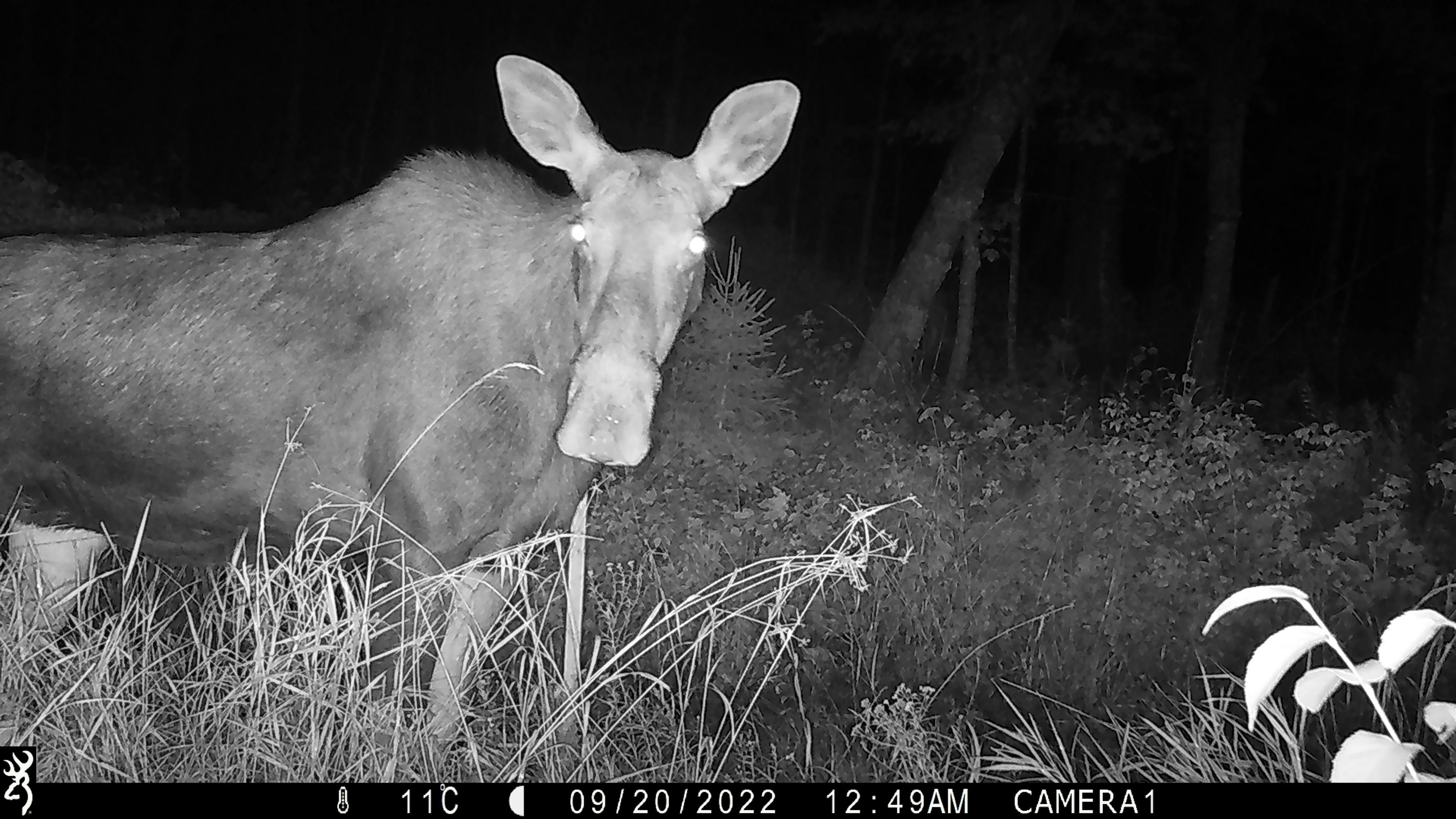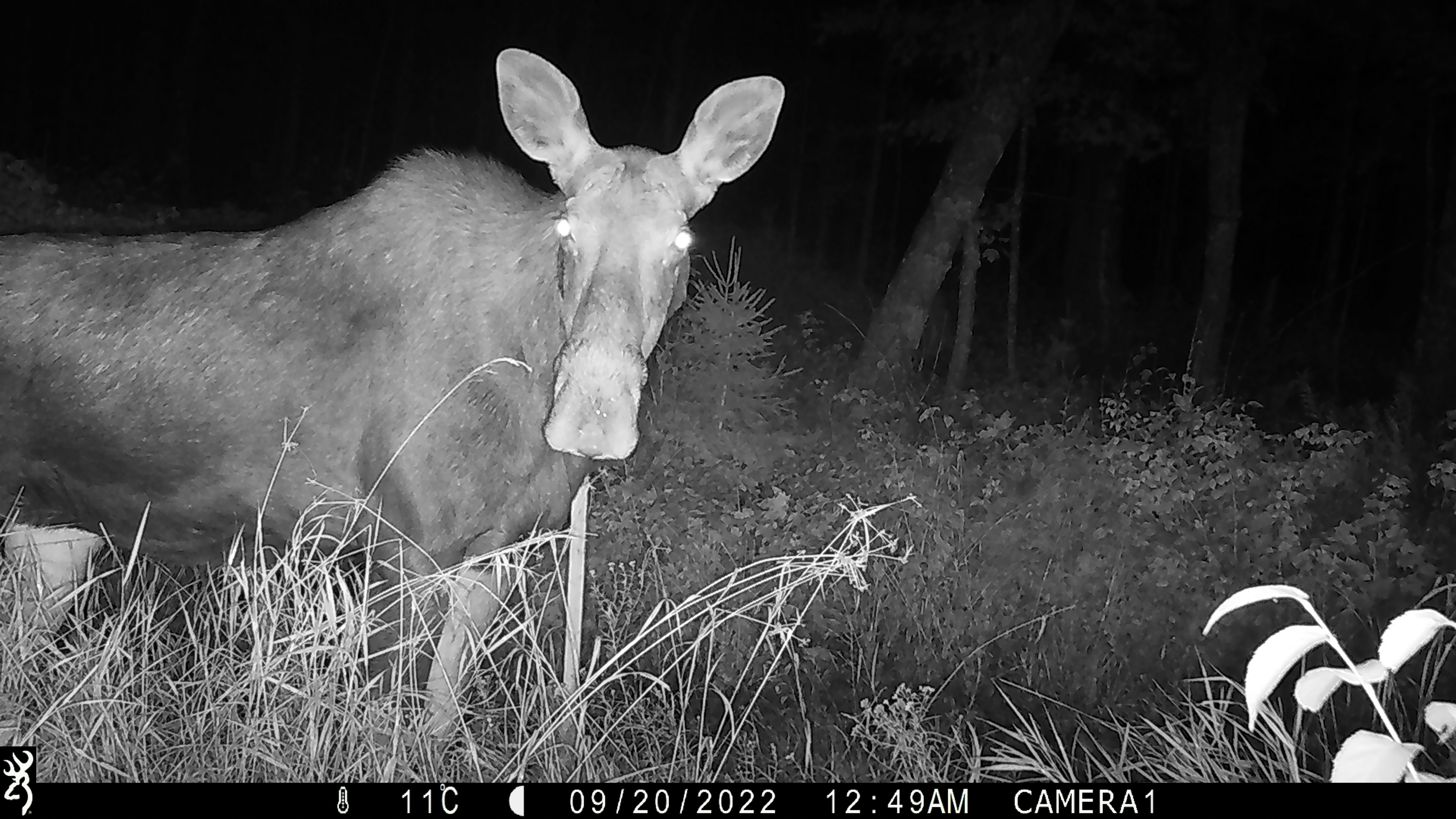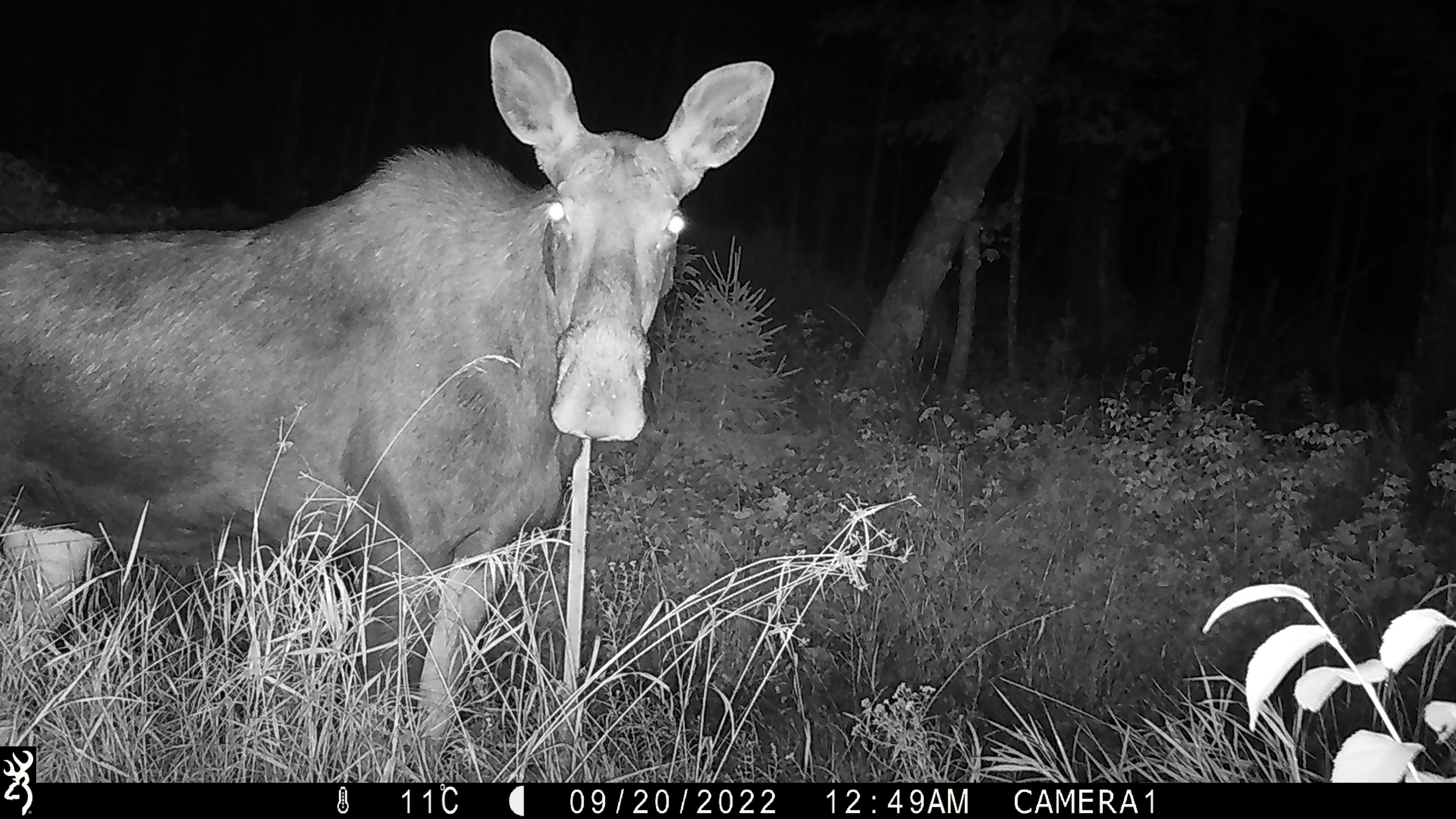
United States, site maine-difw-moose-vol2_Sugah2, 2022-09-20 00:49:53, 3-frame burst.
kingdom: Animalia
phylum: Chordata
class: Mammalia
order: Artiodactyla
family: Cervidae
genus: Alces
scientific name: Alces alces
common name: moose